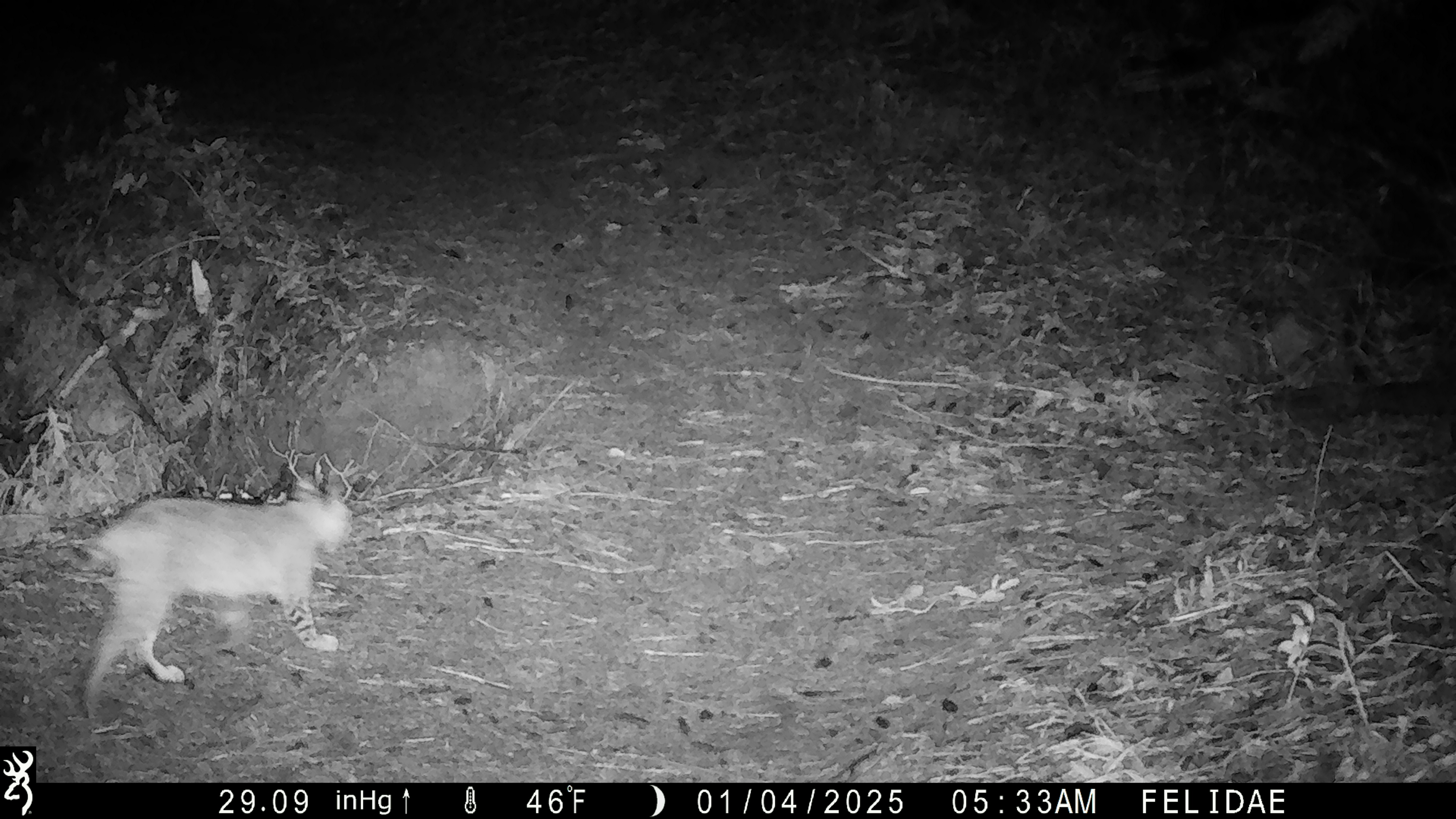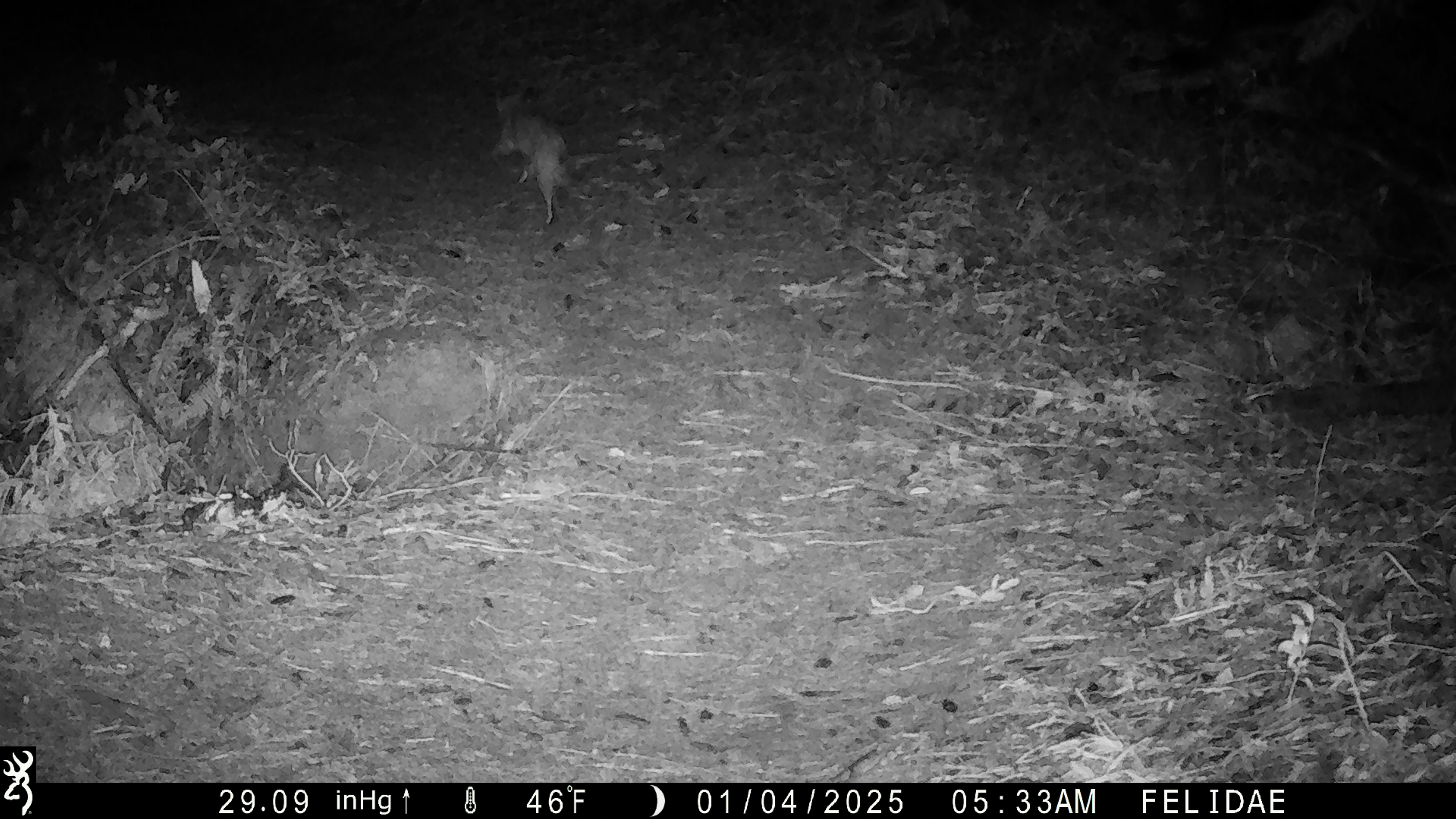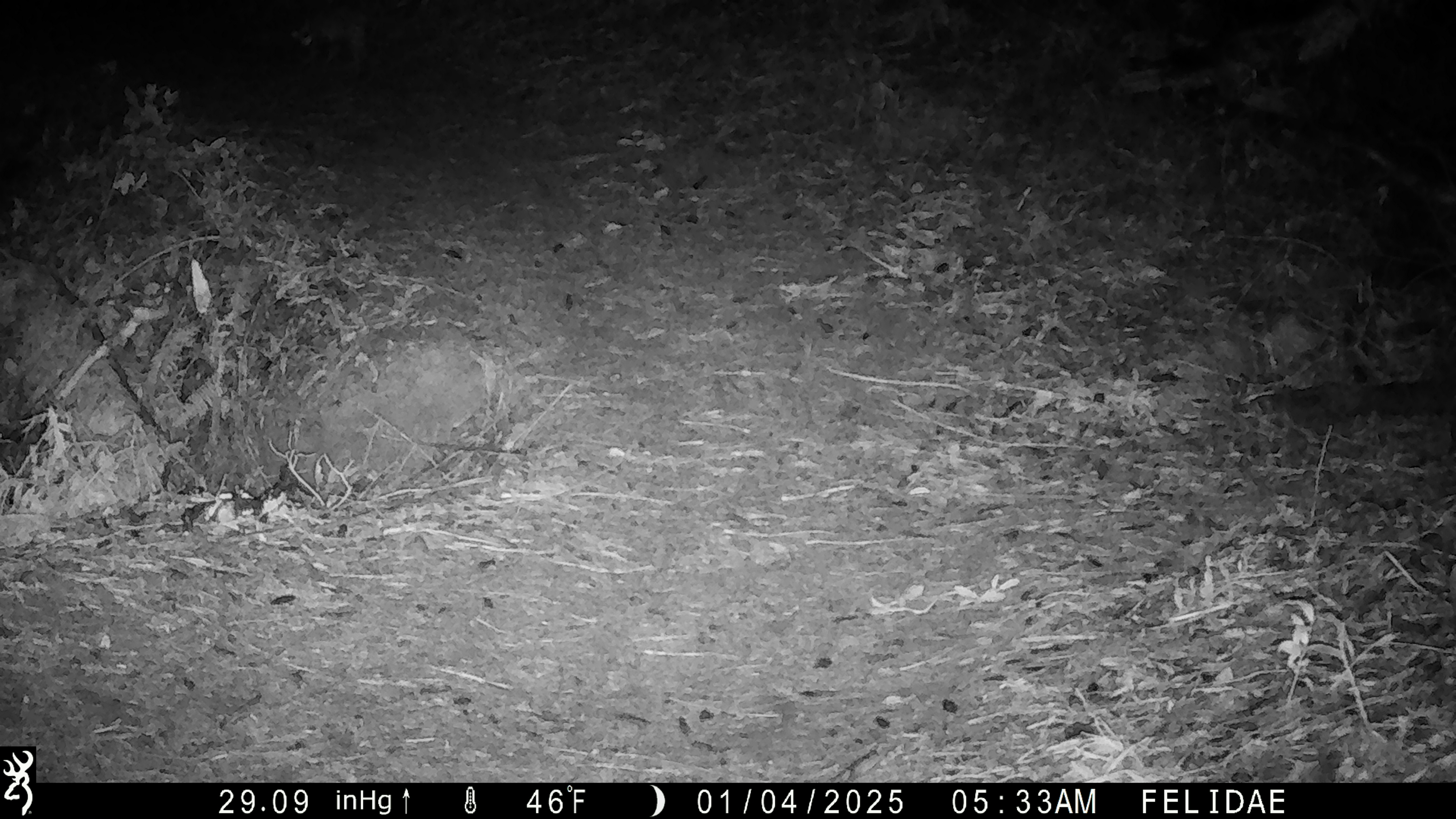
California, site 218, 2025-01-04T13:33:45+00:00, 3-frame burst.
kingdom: Animalia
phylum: Chordata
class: Mammalia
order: Carnivora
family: Felidae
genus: Lynx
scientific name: Lynx rufus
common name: bobcat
Bobcat (Lynx rufus).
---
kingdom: Animalia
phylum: Chordata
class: Mammalia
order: Carnivora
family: Canidae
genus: Urocyon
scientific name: Urocyon cinereoargenteus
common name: gray fox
Gray fox (Urocyon cinereoargenteus).